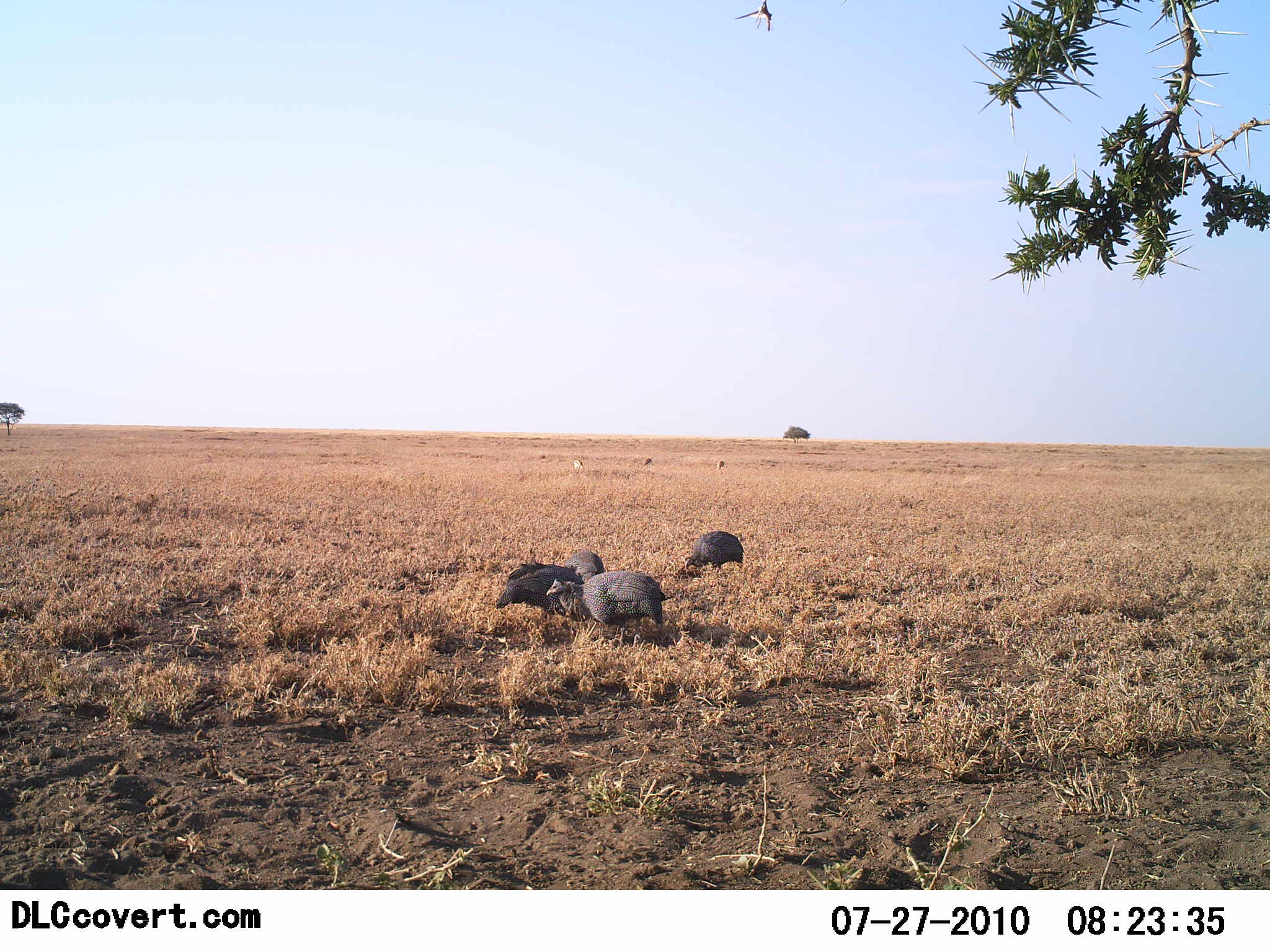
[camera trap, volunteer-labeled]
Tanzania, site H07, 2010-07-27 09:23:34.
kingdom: Animalia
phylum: Chordata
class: Aves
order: Galliformes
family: Numididae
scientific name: Numididae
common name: guinea fowl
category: guineafowl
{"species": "guineafowl (guinea fowl) (Numididae)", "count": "4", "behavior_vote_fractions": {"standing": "7%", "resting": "0%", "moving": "13%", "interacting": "0%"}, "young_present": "0%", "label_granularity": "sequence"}